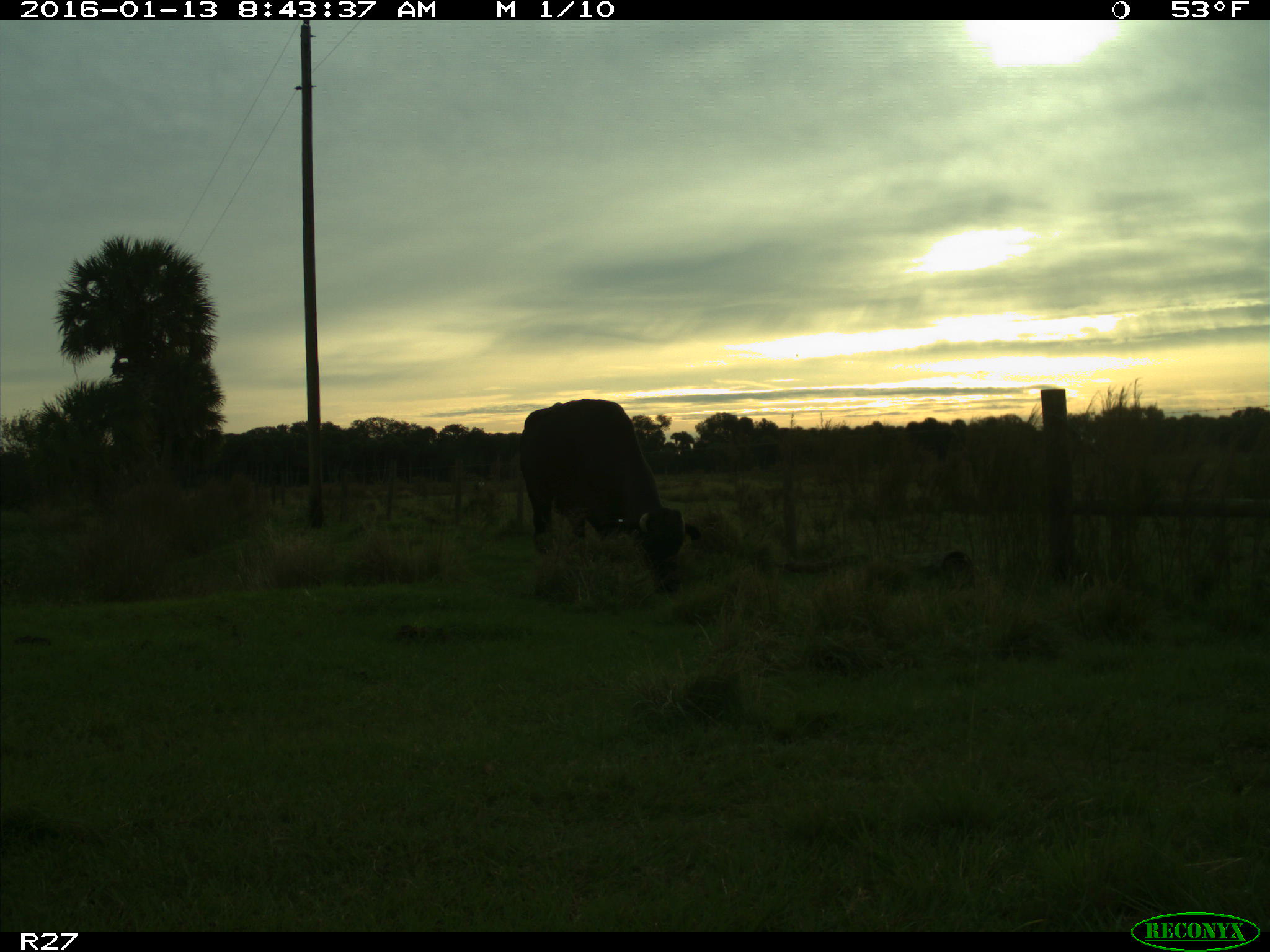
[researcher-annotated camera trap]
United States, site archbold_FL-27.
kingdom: Animalia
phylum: Chordata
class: Mammalia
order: Artiodactyla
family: Bovidae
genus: Bos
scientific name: Bos taurus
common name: domestic cow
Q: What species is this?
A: Bos taurus (domestic cow).